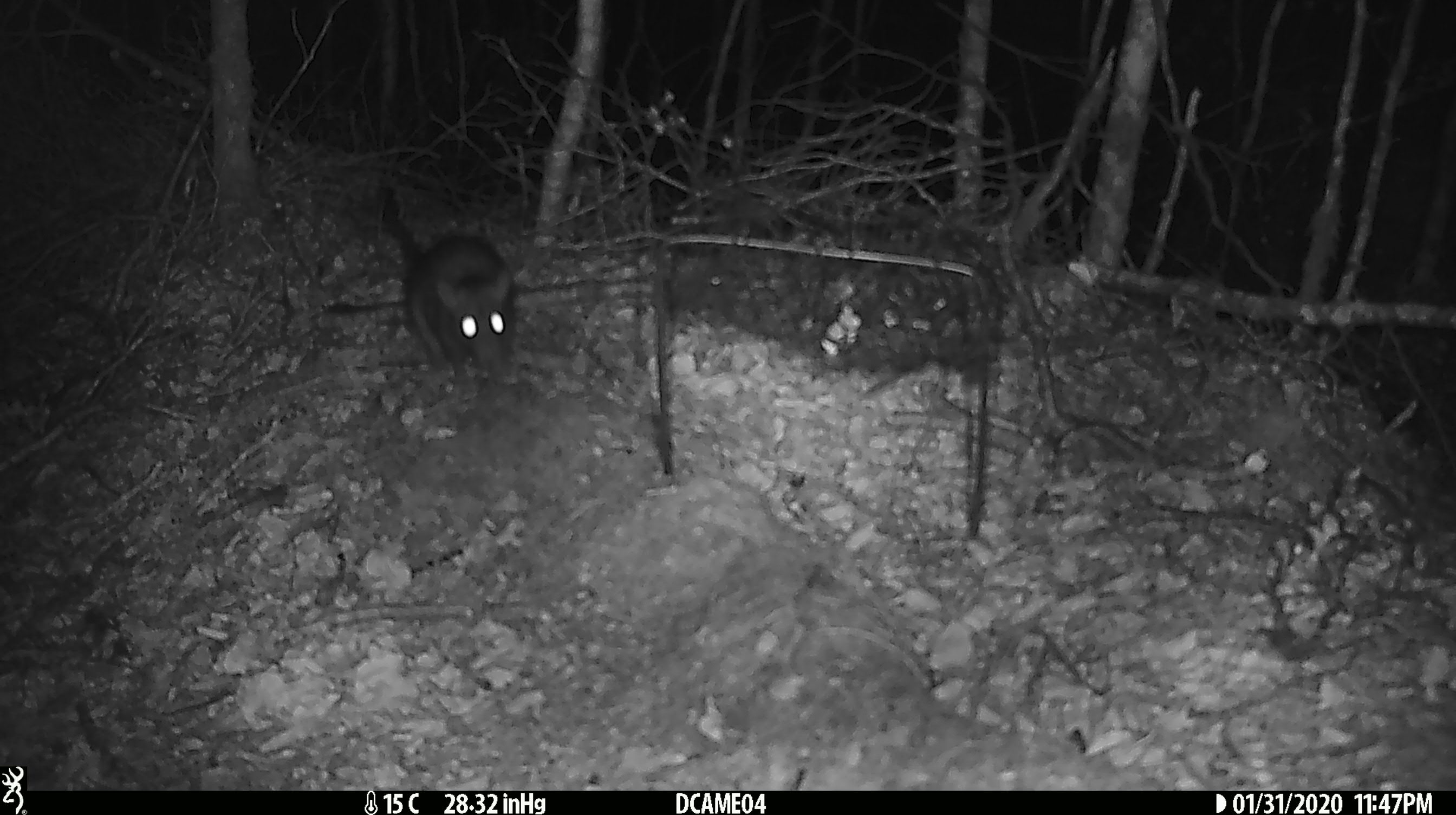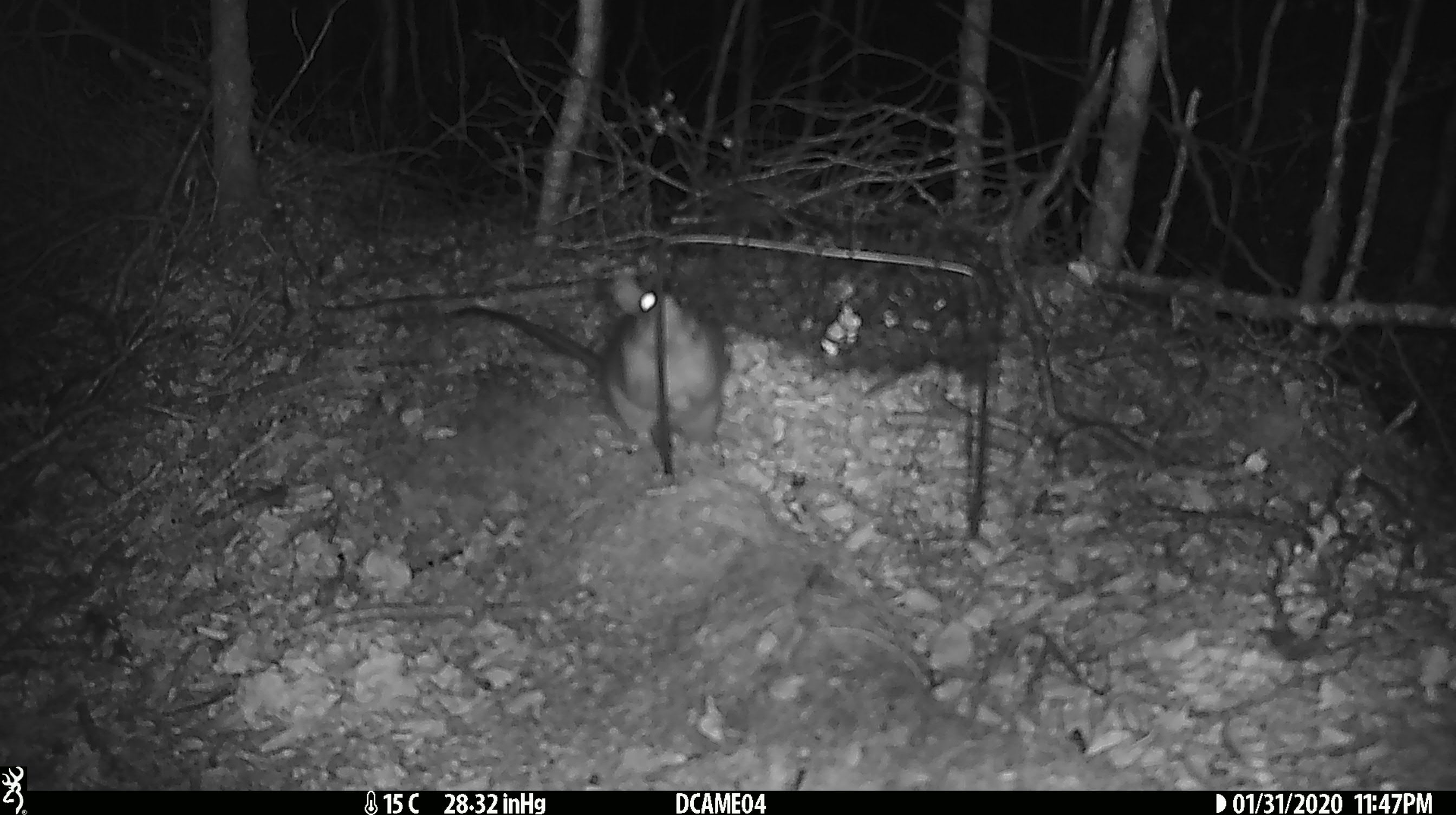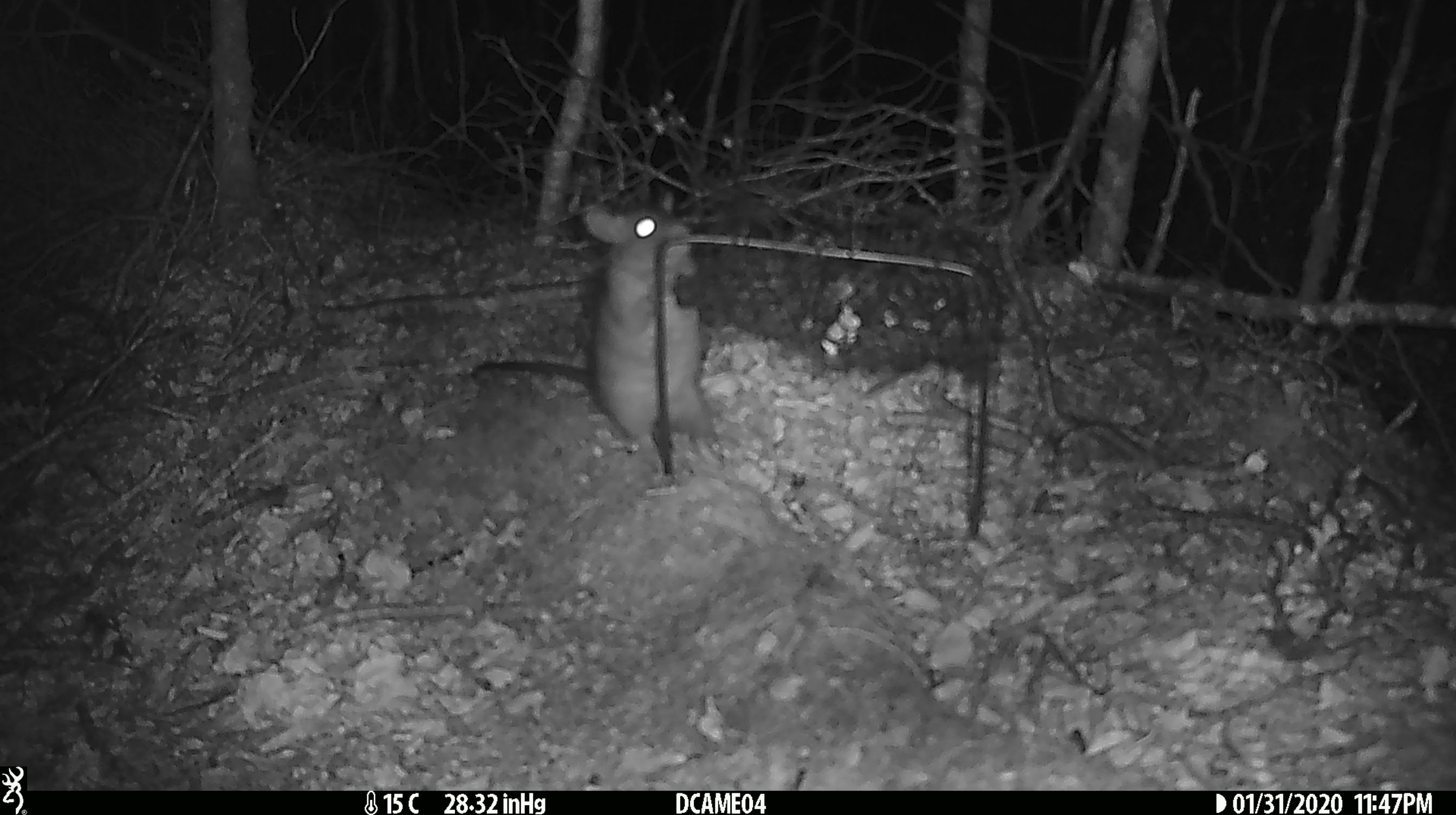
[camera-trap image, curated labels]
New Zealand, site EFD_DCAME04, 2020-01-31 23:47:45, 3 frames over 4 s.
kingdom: Animalia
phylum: Chordata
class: Mammalia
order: Rodentia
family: Muridae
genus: Rattus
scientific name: Rattus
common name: rat